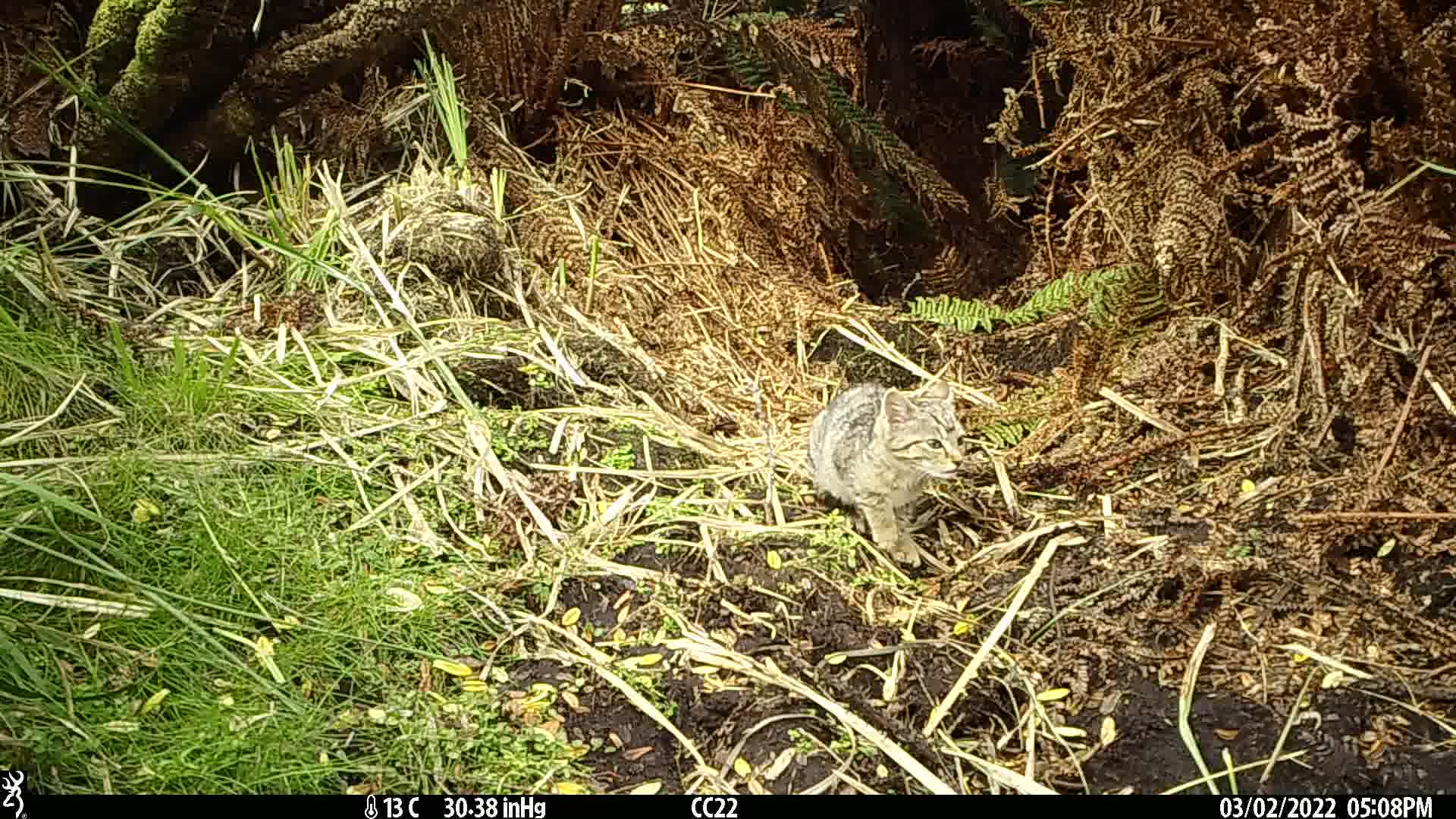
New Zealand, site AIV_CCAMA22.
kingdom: Animalia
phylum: Chordata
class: Mammalia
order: Carnivora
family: Felidae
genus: Felis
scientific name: Felis catus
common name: domestic cat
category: cat